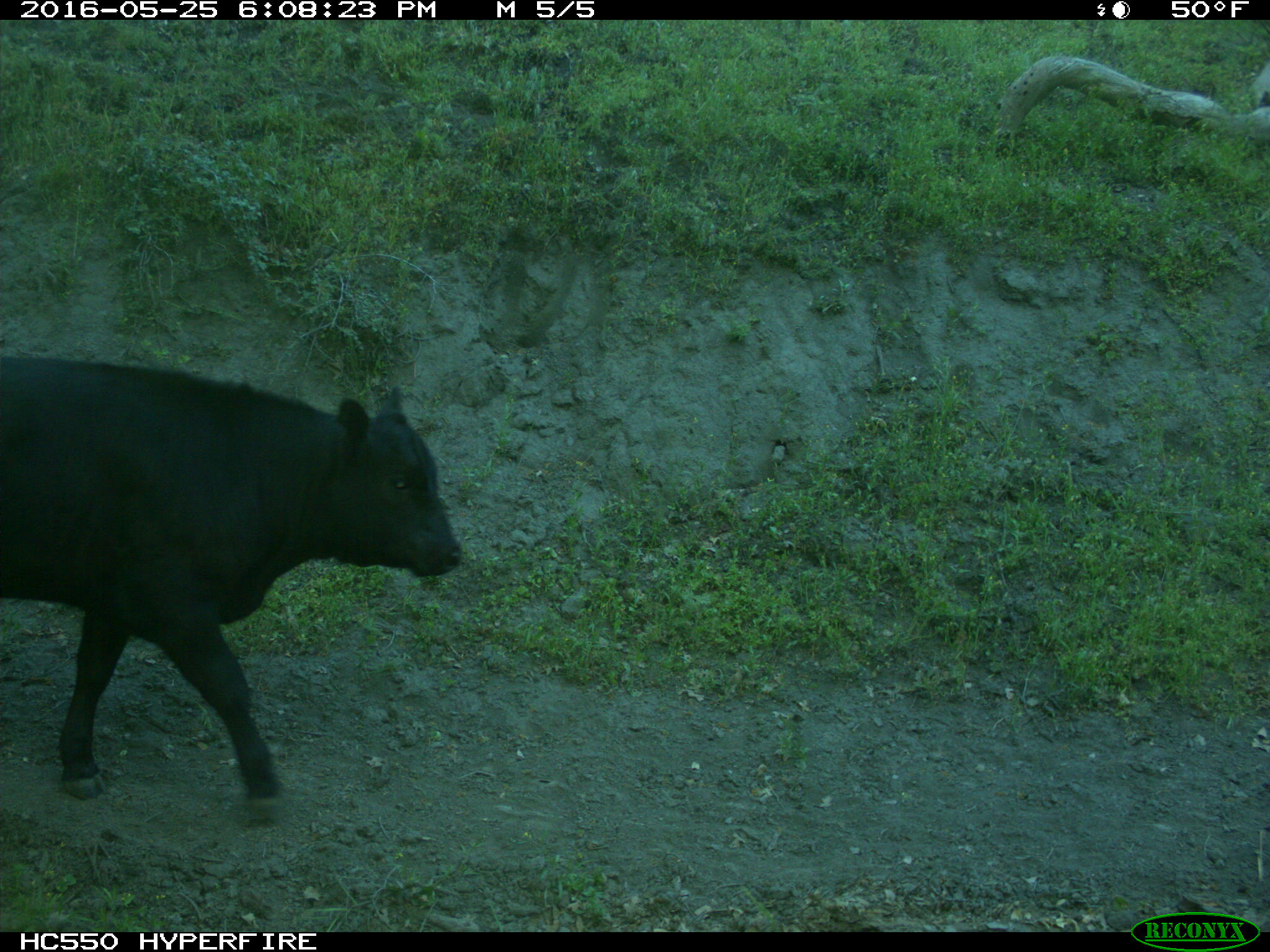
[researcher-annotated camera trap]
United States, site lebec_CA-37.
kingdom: Animalia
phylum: Chordata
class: Mammalia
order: Artiodactyla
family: Bovidae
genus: Bos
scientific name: Bos taurus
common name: domestic cow